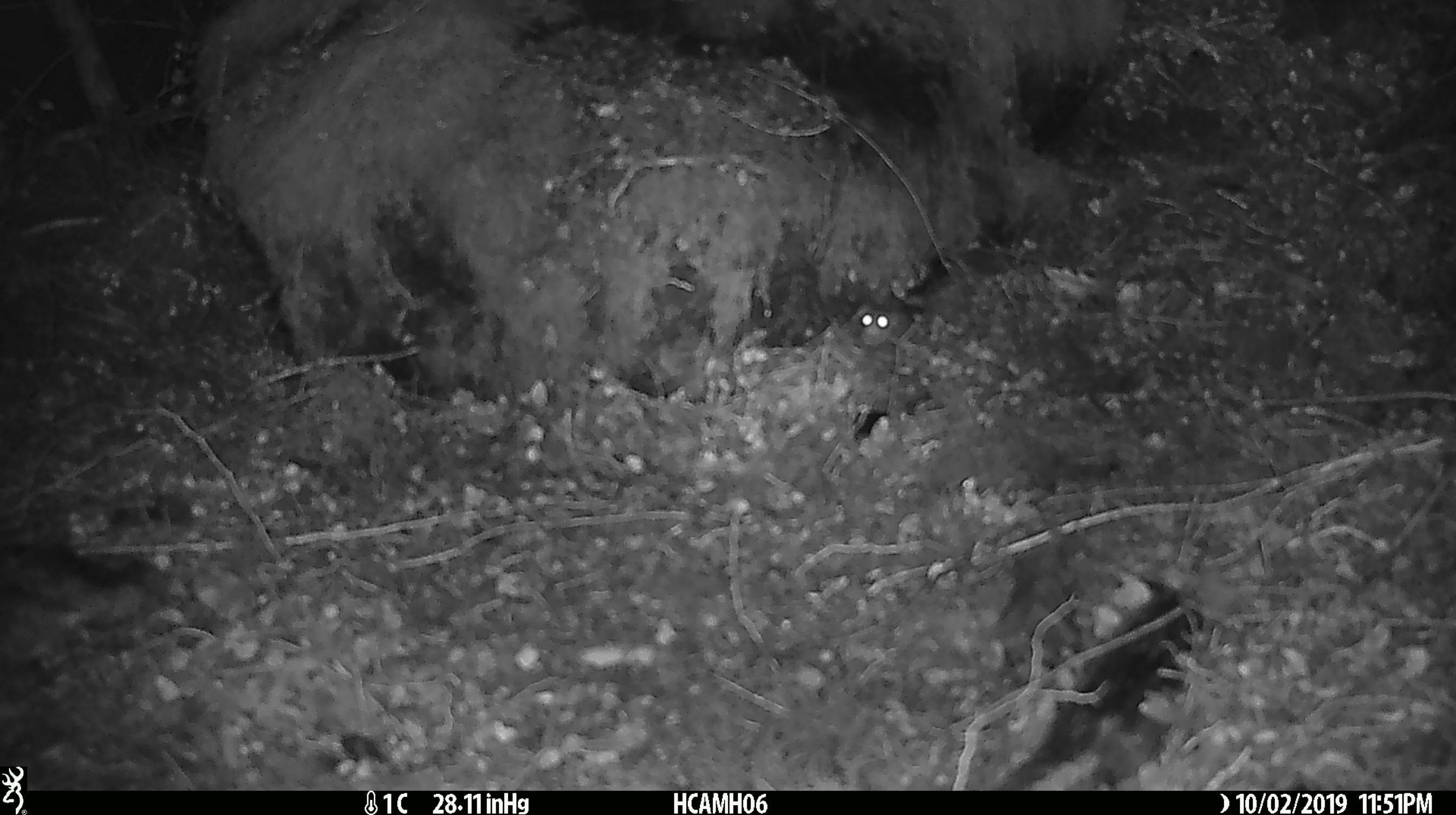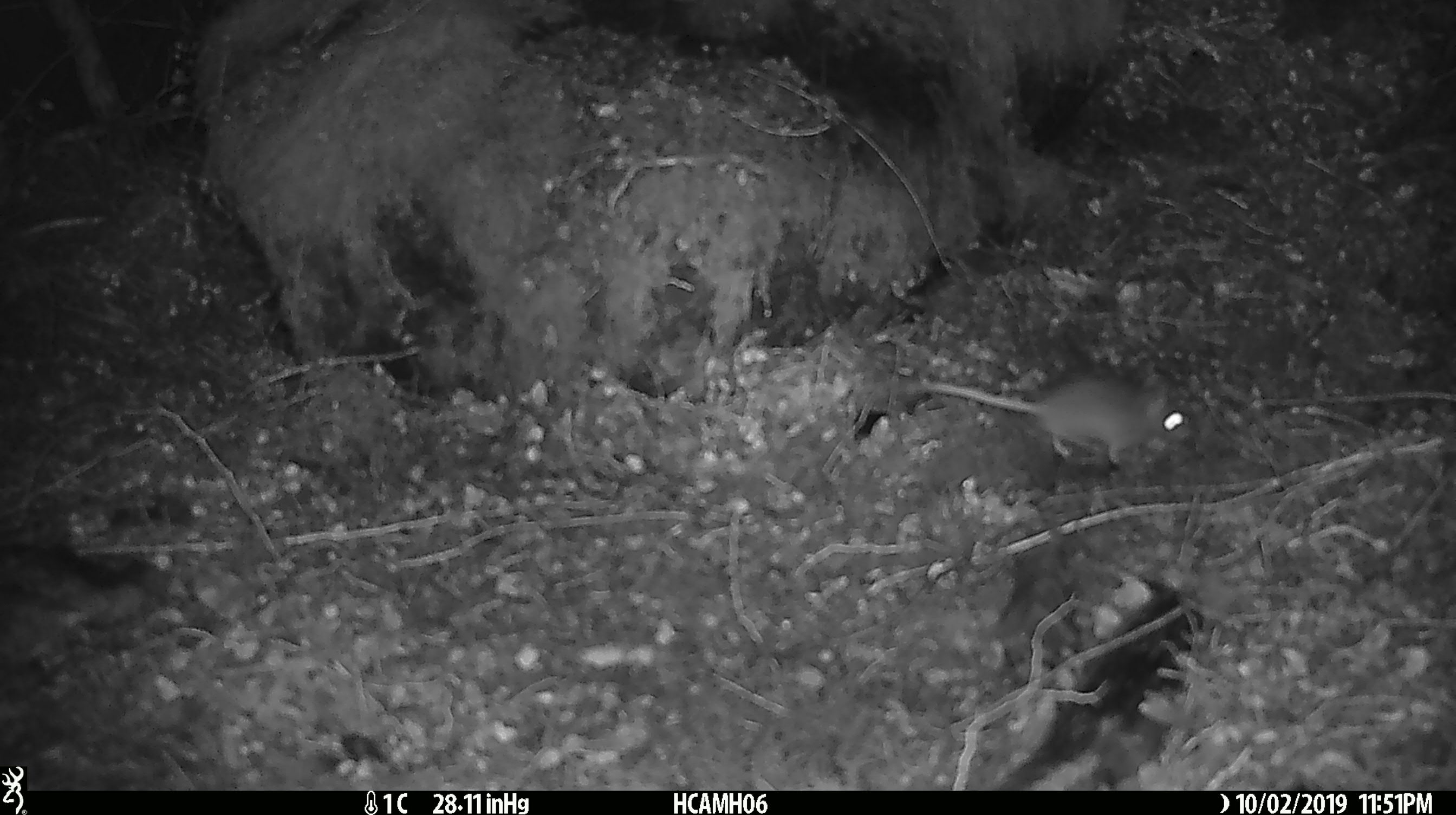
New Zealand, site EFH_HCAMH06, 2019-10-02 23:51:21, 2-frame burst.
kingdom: Animalia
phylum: Chordata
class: Mammalia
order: Rodentia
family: Muridae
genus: Mus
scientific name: Mus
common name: mouse